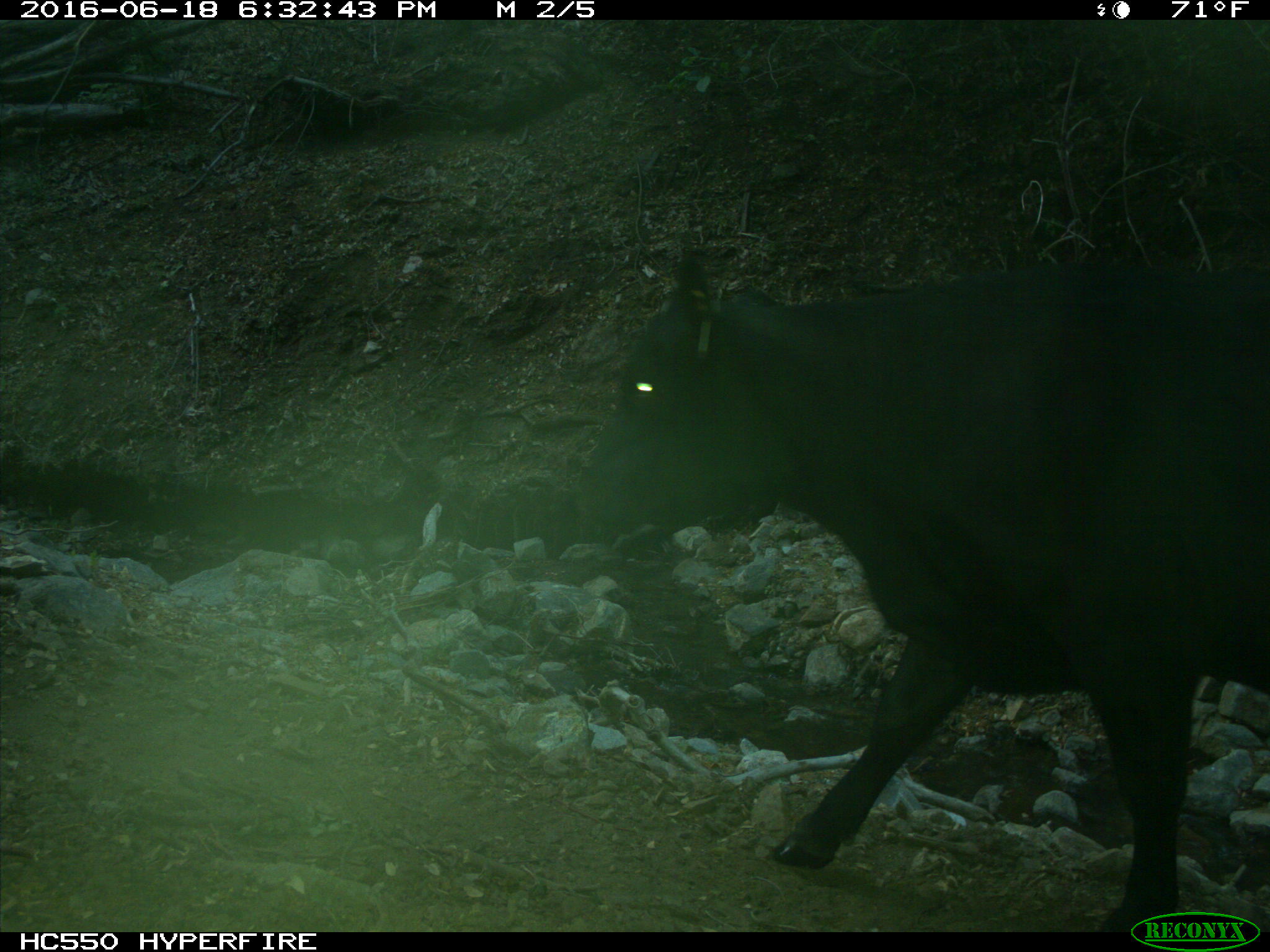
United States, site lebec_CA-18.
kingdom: Animalia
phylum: Chordata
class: Mammalia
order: Artiodactyla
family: Bovidae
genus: Bos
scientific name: Bos taurus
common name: domestic cow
Bos taurus (domestic cow).